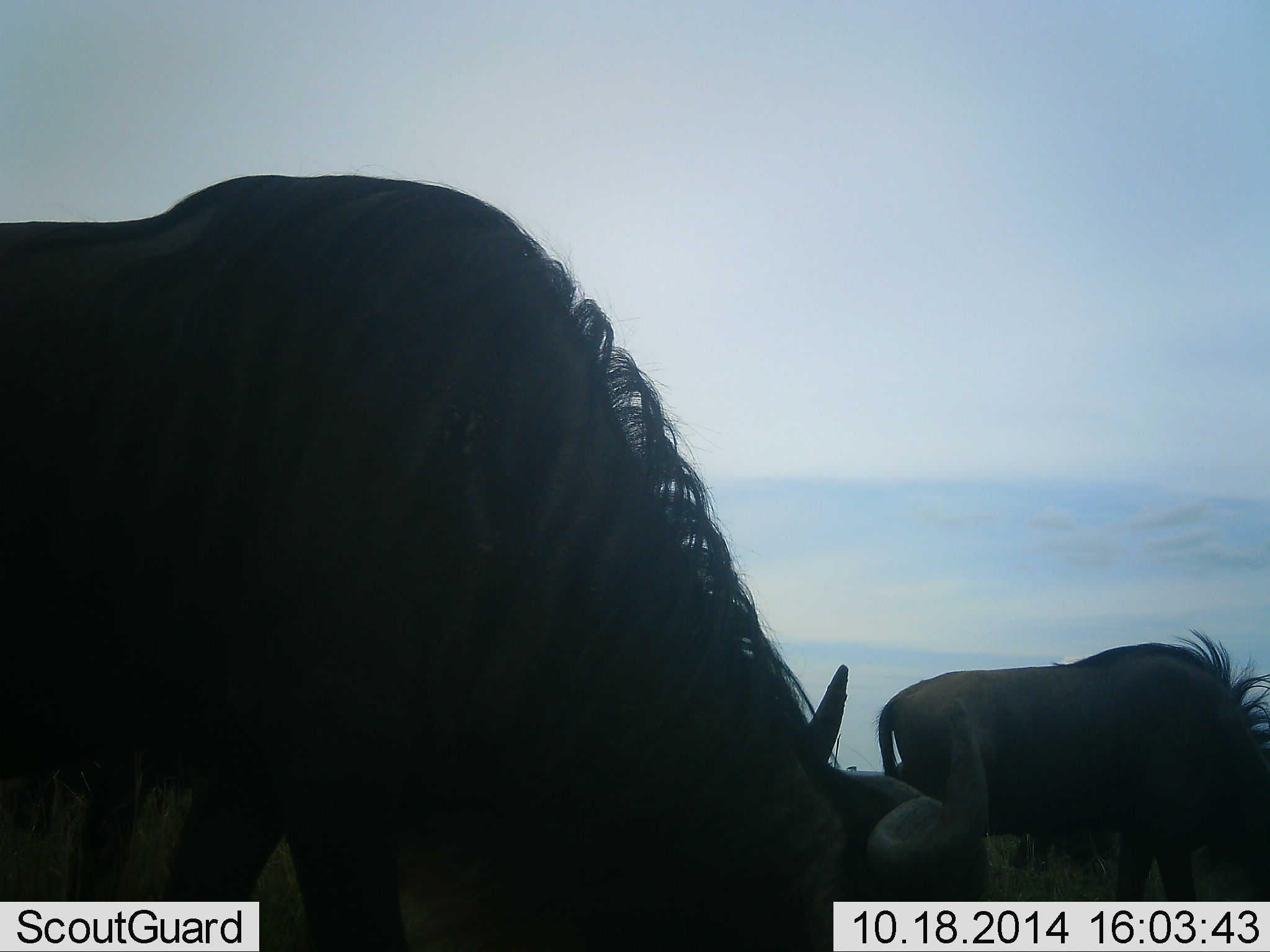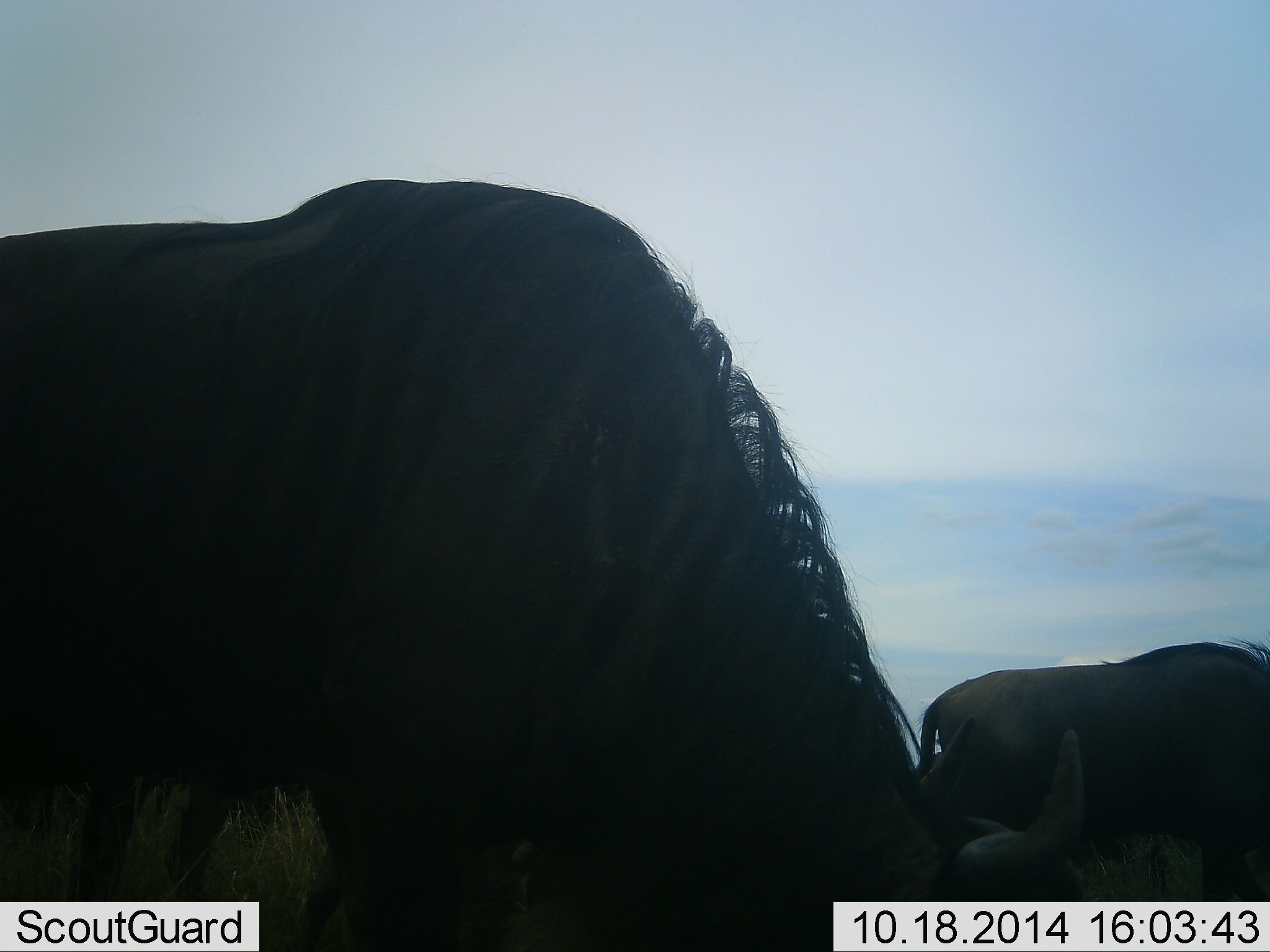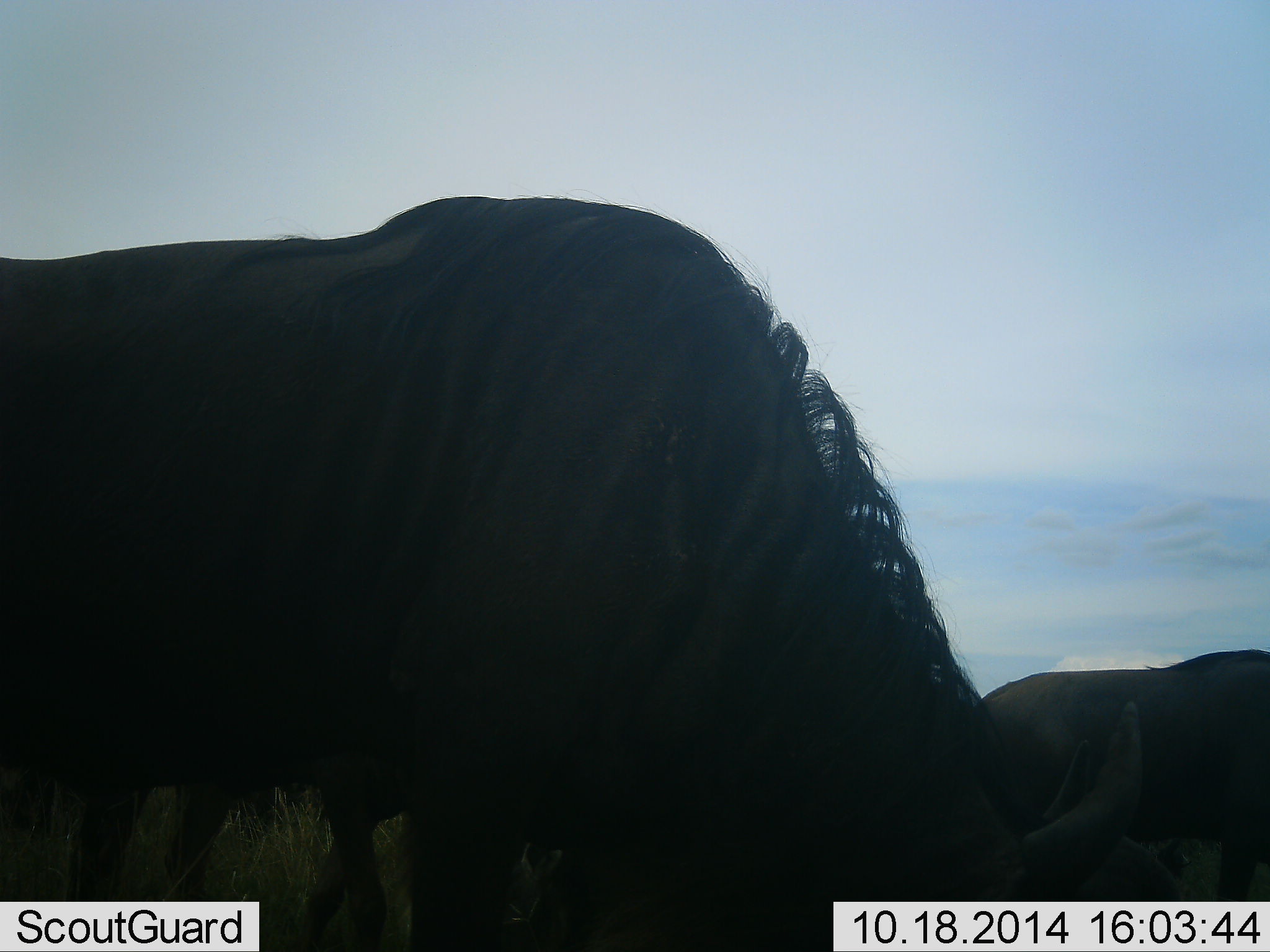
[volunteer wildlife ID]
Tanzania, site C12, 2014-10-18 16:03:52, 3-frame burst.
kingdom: Animalia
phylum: Chordata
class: Mammalia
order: Artiodactyla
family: Bovidae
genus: Connochaetes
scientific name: Connochaetes taurinus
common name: blue wildebeest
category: wildebeest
Wildebeest (blue wildebeest) (Connochaetes taurinus), count 2. Behavior (volunteer vote fractions): standing 20%, resting 0%, moving 70%, interacting 0%. Young present (vote fraction): 0%. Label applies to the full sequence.